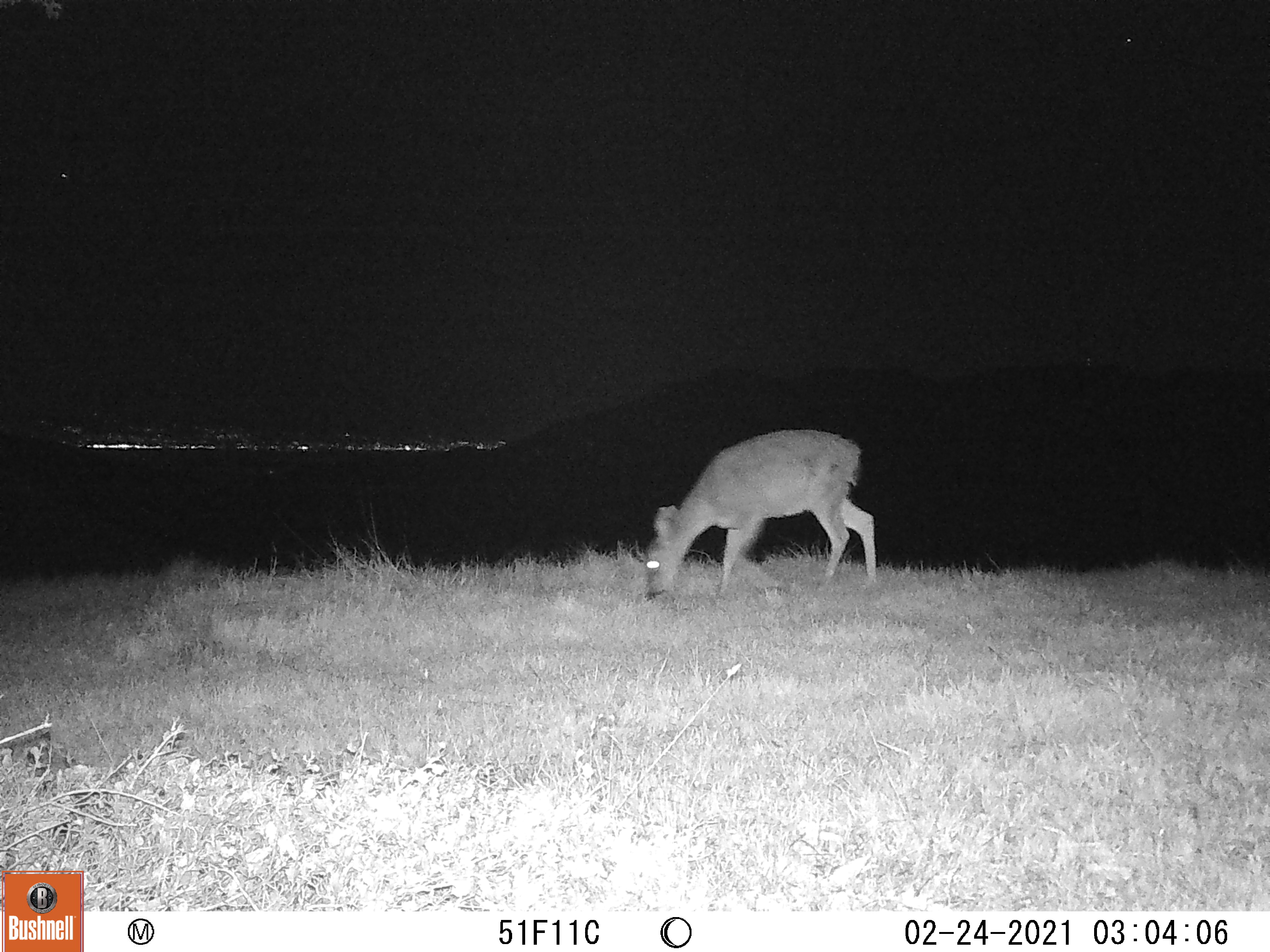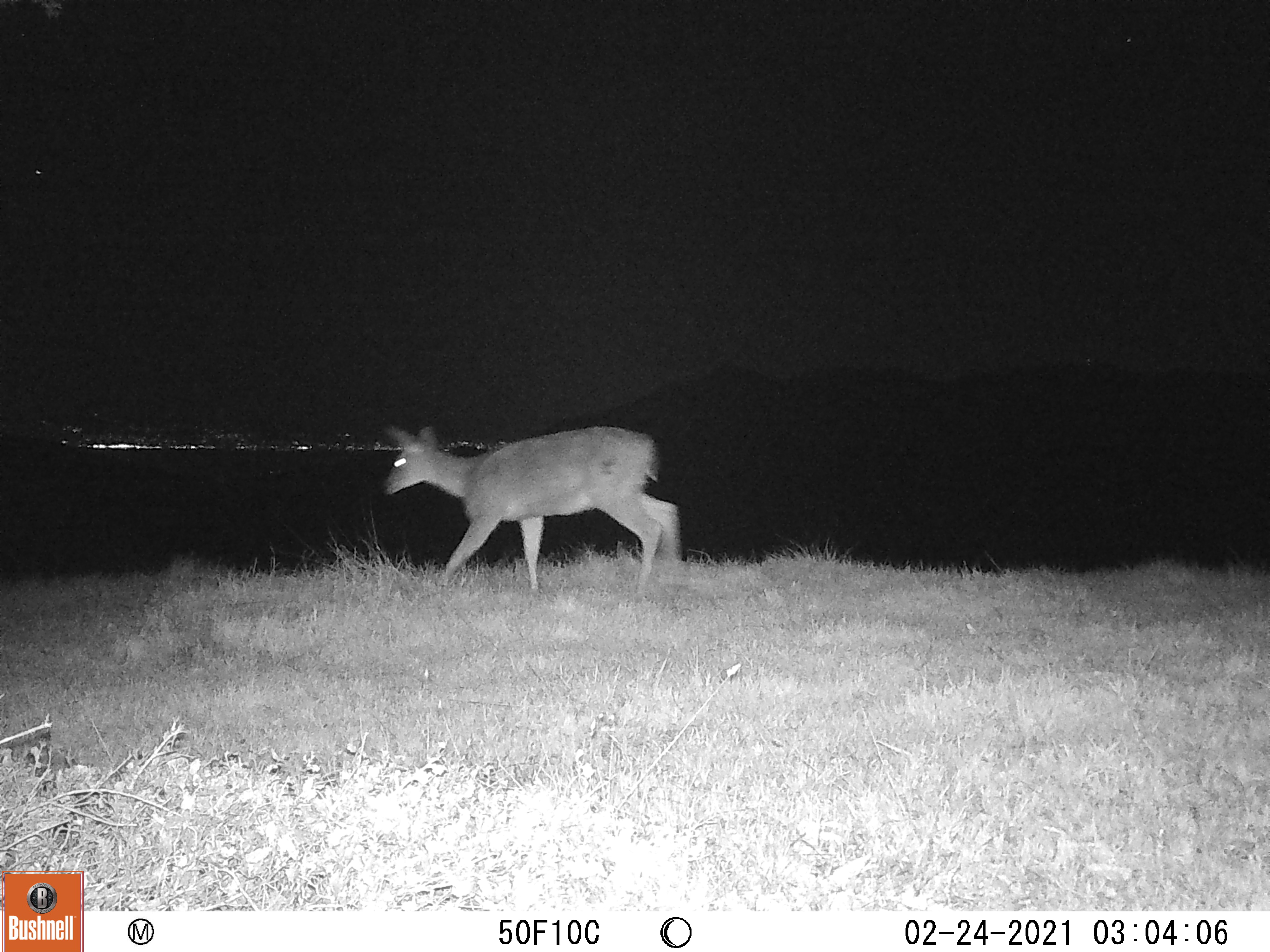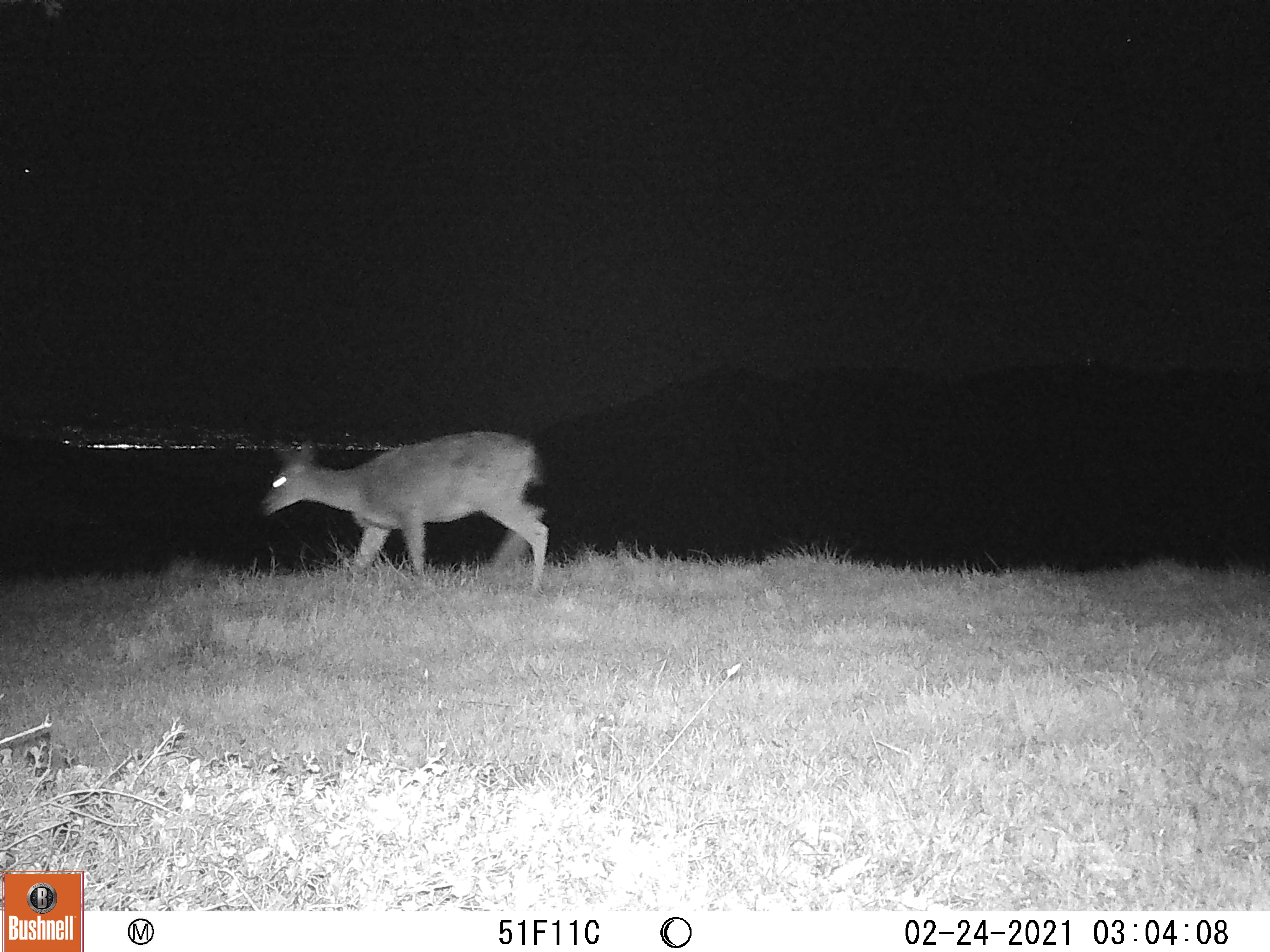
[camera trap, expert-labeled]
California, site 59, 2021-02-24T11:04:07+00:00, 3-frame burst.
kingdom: Animalia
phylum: Chordata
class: Mammalia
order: Artiodactyla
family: Cervidae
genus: Odocoileus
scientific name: Odocoileus hemionus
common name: mule deer